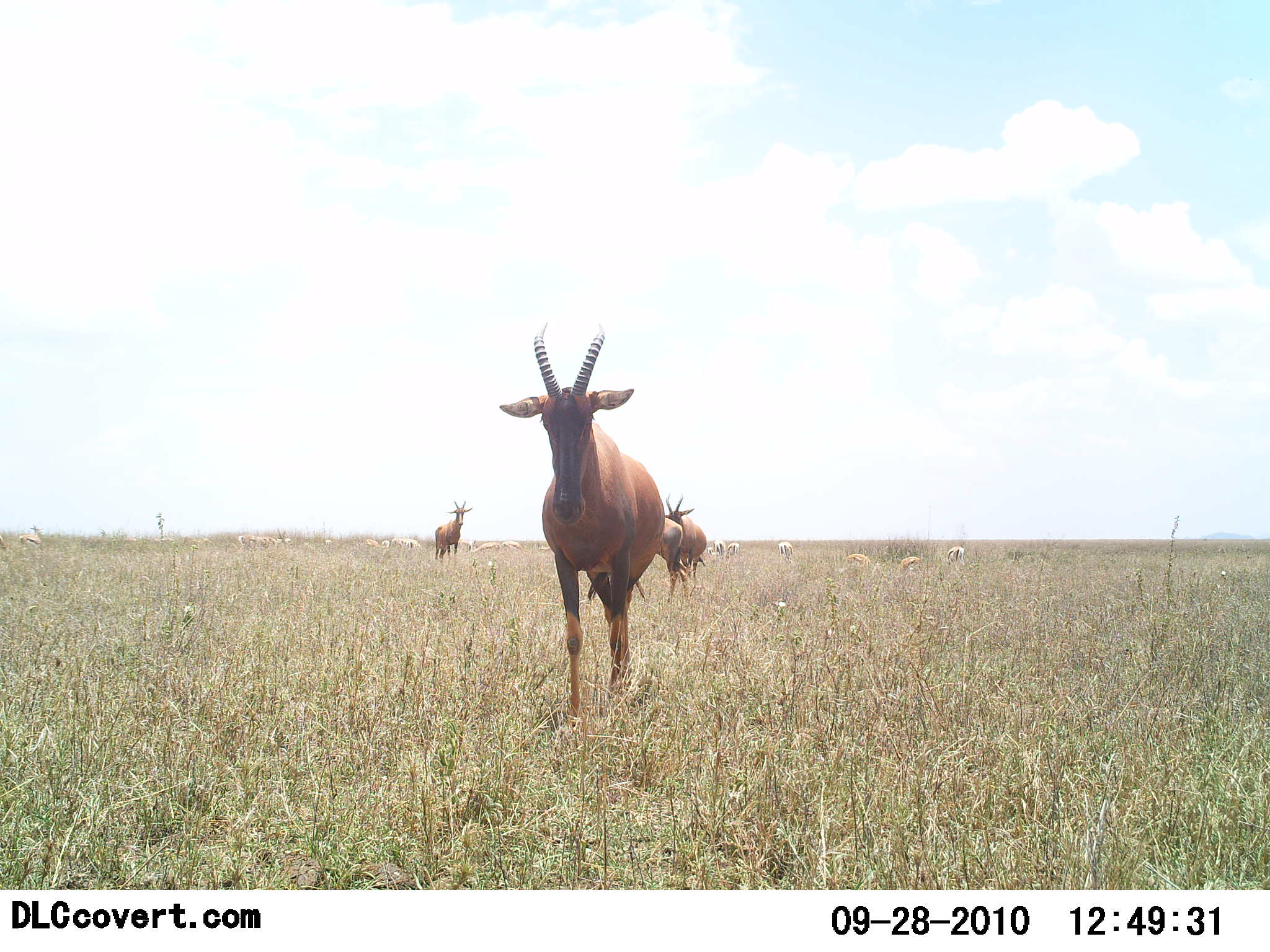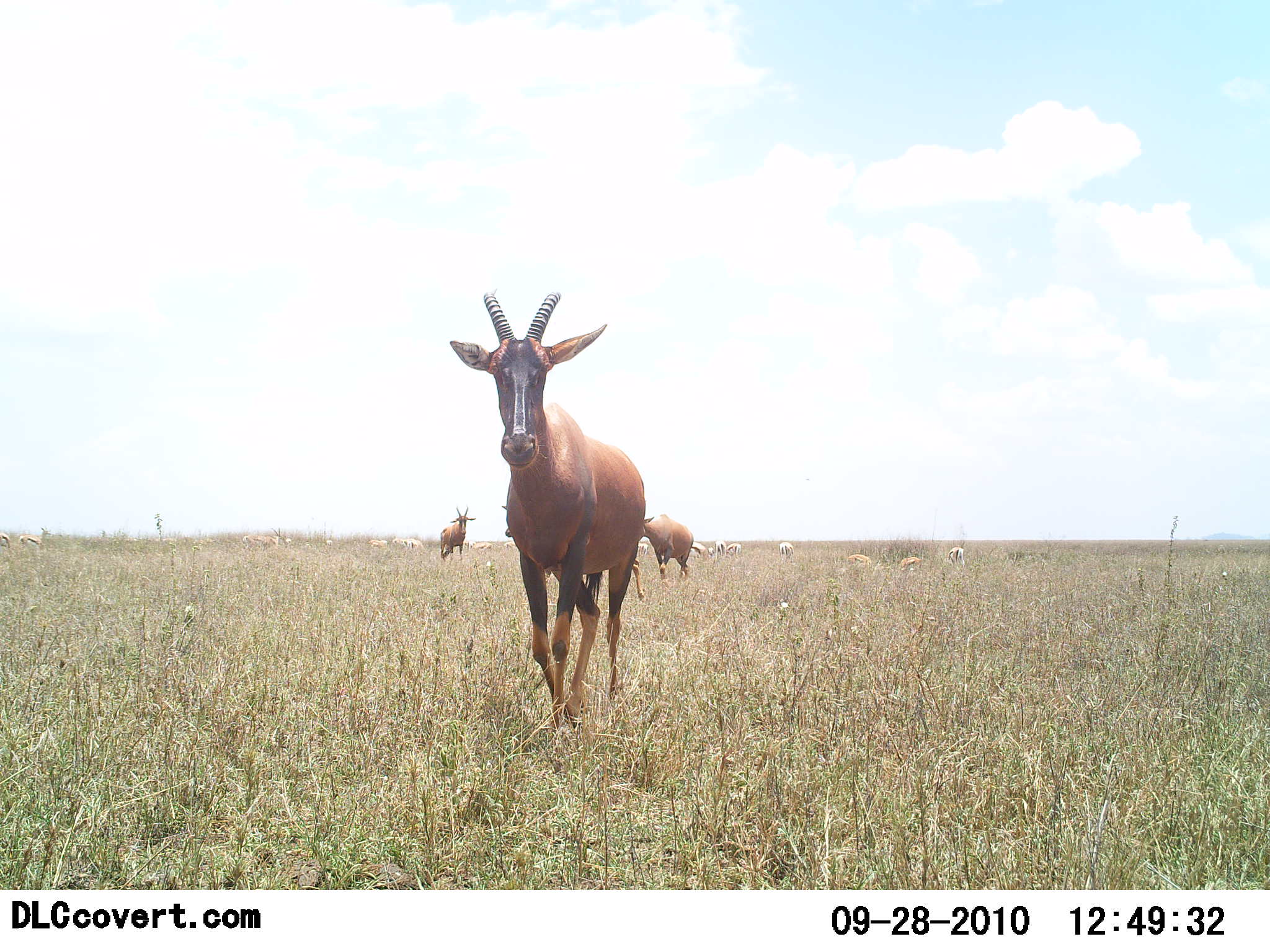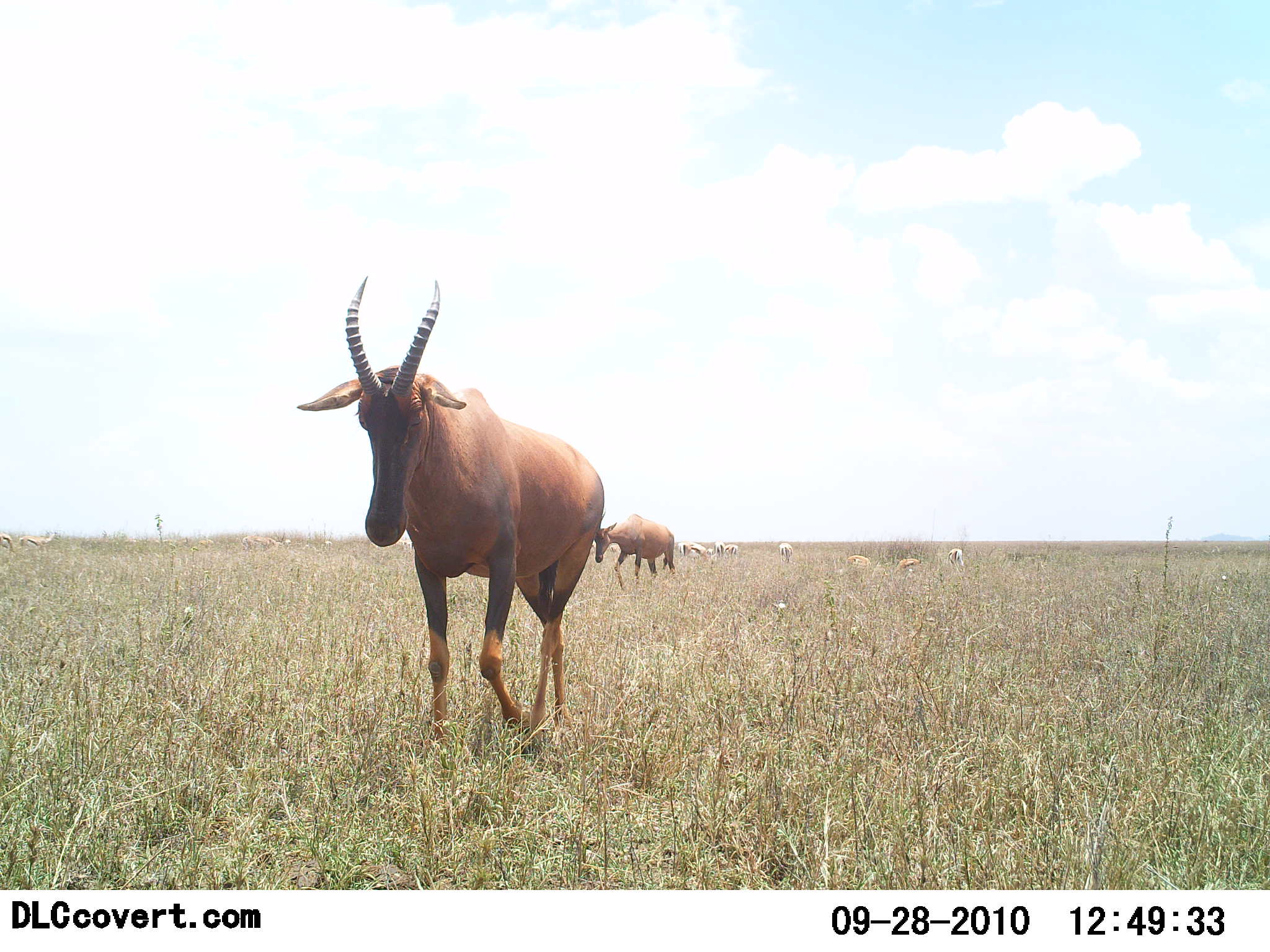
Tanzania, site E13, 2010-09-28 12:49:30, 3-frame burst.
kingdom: Animalia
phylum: Chordata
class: Mammalia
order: Artiodactyla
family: Bovidae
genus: Damaliscus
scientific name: Damaliscus lunatus jimela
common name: topi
Topi (Damaliscus lunatus jimela), count 3. Behavior (volunteer vote fractions): standing 31%, resting 0%, moving 94%, interacting 0%. Young present (vote fraction): 0%. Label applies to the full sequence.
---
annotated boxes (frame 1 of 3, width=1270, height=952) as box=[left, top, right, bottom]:
animal: box=[495, 322, 666, 732]; box=[632, 514, 692, 601]; box=[662, 492, 708, 594]; box=[432, 502, 474, 562]; box=[16, 525, 45, 551]; box=[940, 544, 967, 568]; box=[842, 553, 875, 571]; box=[775, 541, 795, 564]; box=[897, 555, 922, 573]; box=[714, 540, 728, 562]; box=[728, 541, 742, 560]; box=[702, 542, 714, 564]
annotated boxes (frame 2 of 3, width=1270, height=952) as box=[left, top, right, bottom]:
animal: box=[444, 291, 649, 735]; box=[640, 512, 692, 586]; box=[439, 505, 476, 562]; box=[19, 525, 52, 552]; box=[848, 551, 872, 573]; box=[899, 556, 922, 574]; box=[947, 545, 966, 566]; box=[779, 541, 795, 563]; box=[0, 533, 11, 552]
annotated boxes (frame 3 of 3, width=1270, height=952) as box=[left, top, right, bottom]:
animal: box=[293, 273, 605, 749]; box=[593, 511, 677, 591]; box=[16, 531, 64, 555]; box=[846, 554, 870, 575]; box=[946, 547, 968, 569]; box=[895, 557, 921, 573]; box=[777, 542, 795, 564]; box=[0, 533, 14, 555]